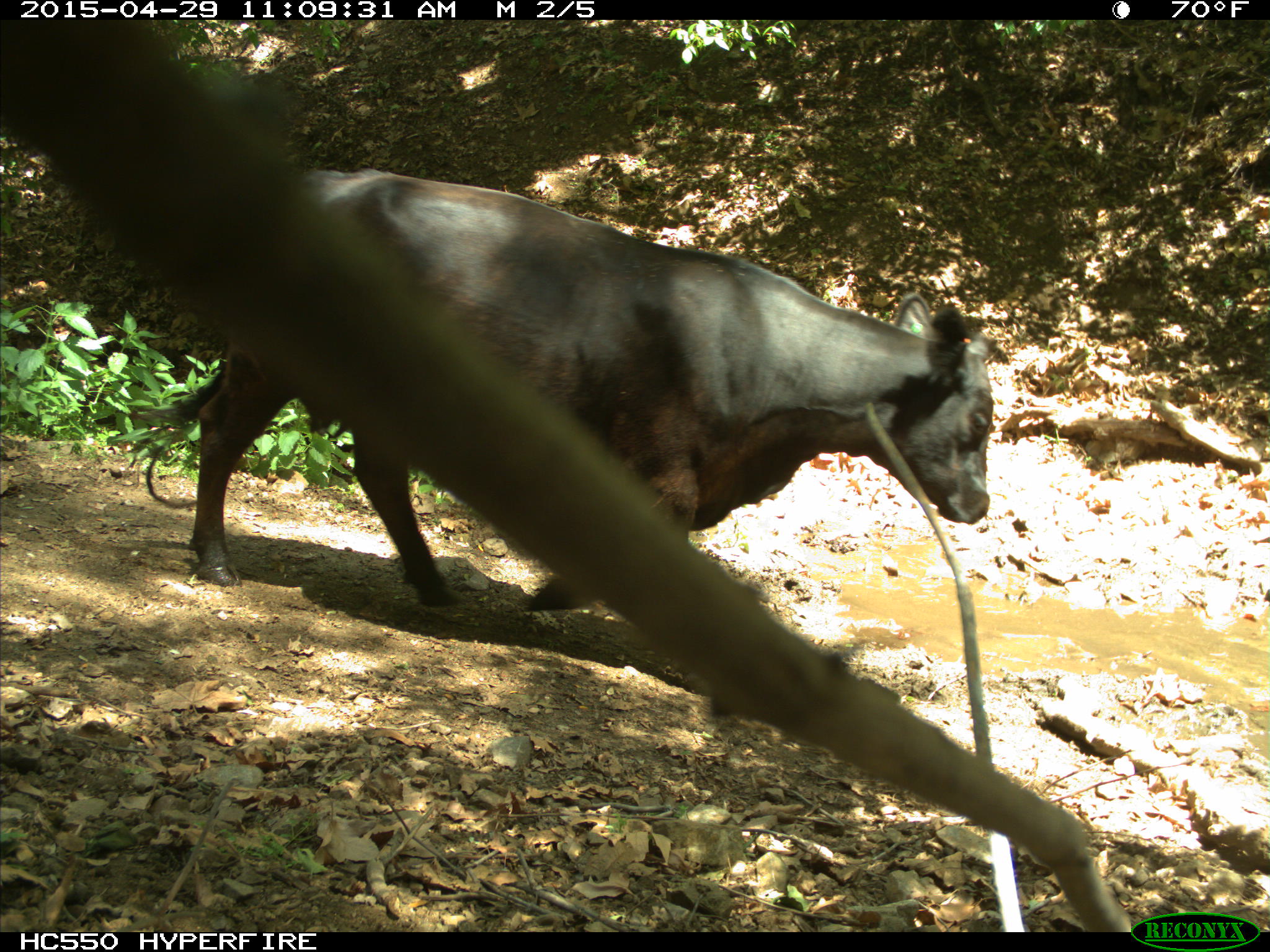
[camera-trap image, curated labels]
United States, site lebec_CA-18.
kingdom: Animalia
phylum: Chordata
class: Mammalia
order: Artiodactyla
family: Bovidae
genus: Bos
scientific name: Bos taurus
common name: domestic cow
Bos taurus (domestic cow).